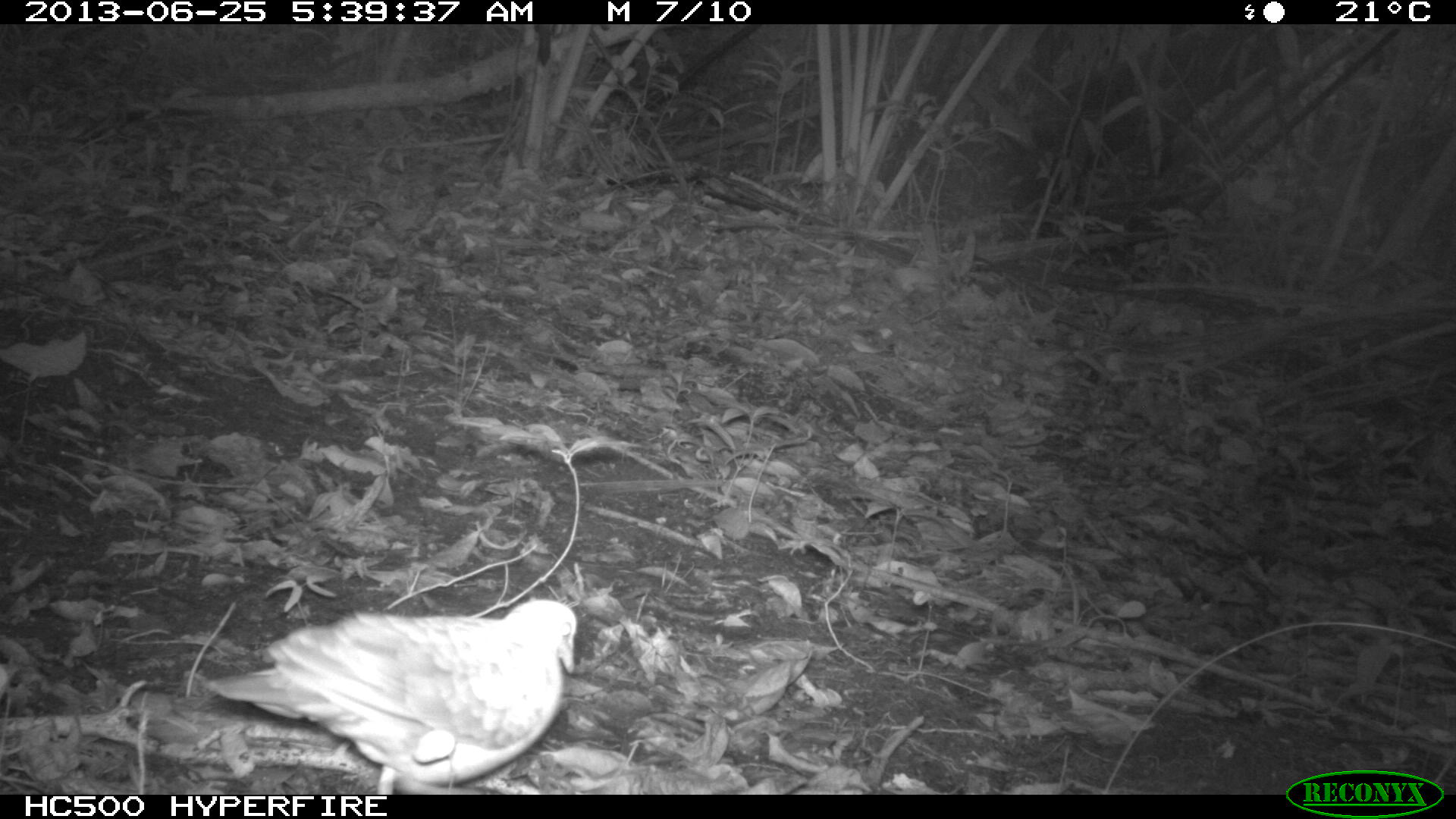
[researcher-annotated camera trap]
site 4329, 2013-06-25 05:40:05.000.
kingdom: Animalia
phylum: Chordata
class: Aves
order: Columbiformes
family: Columbidae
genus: Geotrygon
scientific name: Geotrygon montana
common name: ruddy quail-dove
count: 1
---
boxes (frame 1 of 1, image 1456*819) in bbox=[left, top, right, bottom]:
geotrygon montana: bbox=[204, 600, 577, 794]